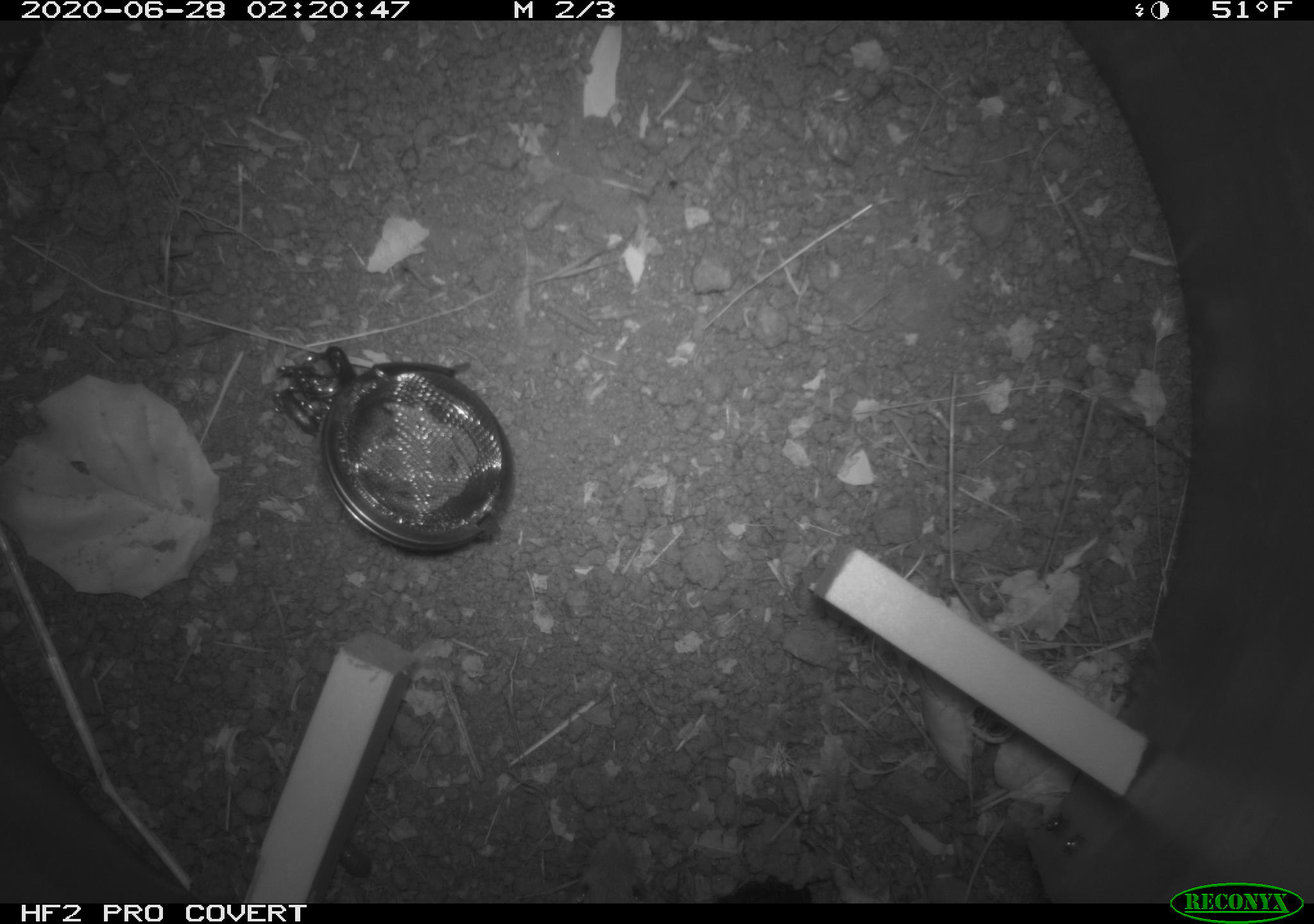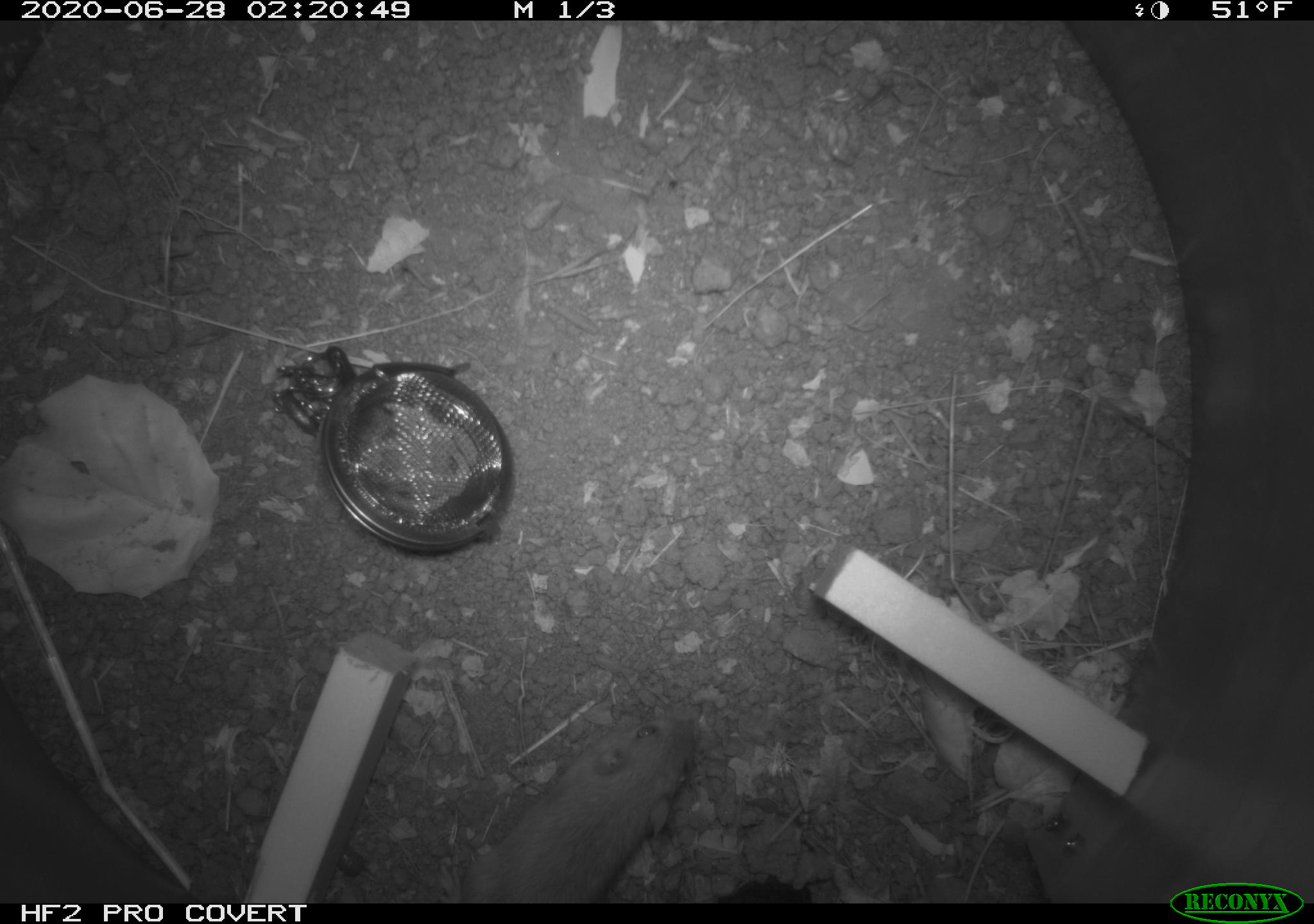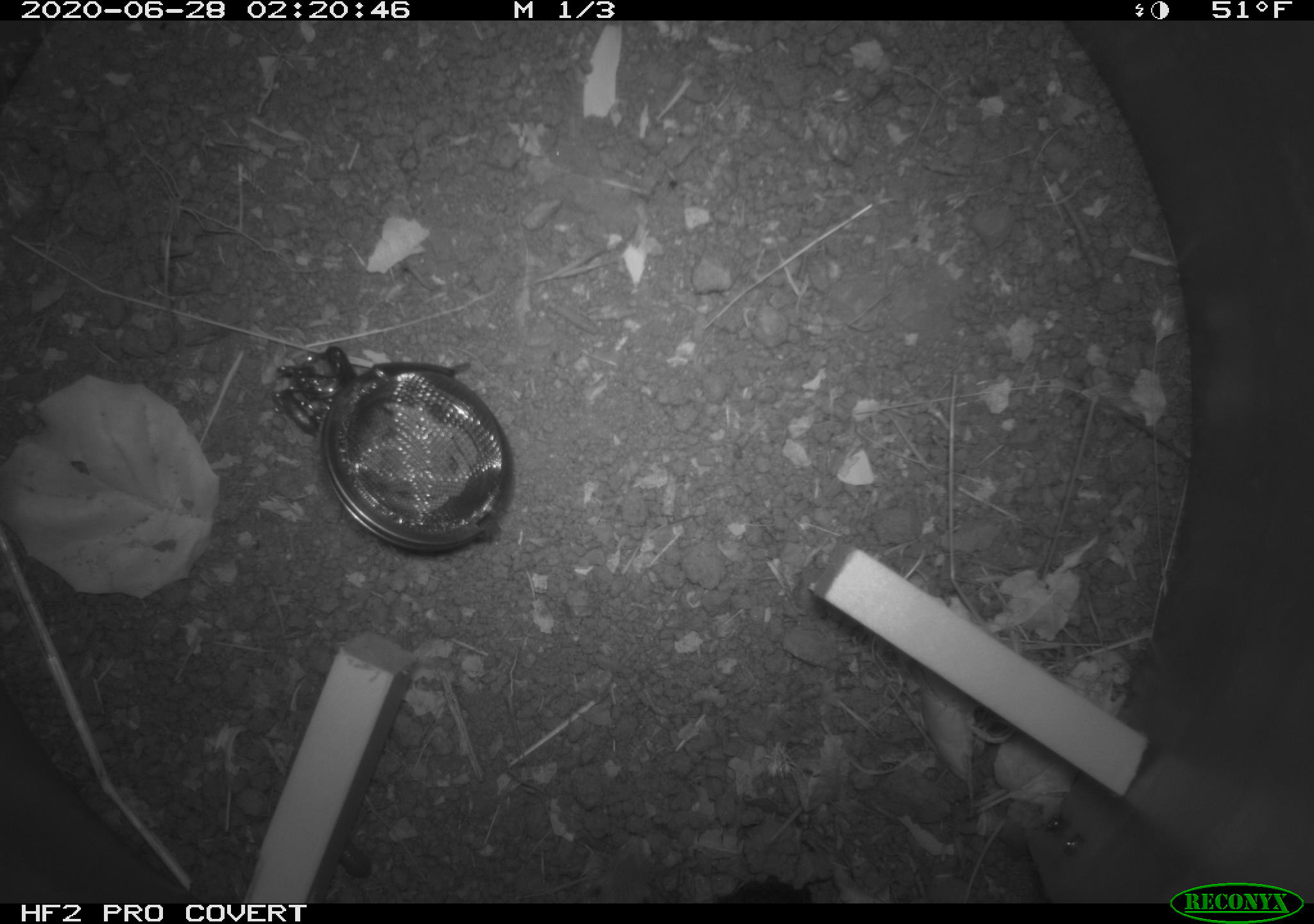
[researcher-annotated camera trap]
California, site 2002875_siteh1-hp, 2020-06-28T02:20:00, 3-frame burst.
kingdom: Animalia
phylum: Chordata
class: Mammalia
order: Rodentia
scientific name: Rodentia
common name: rodent